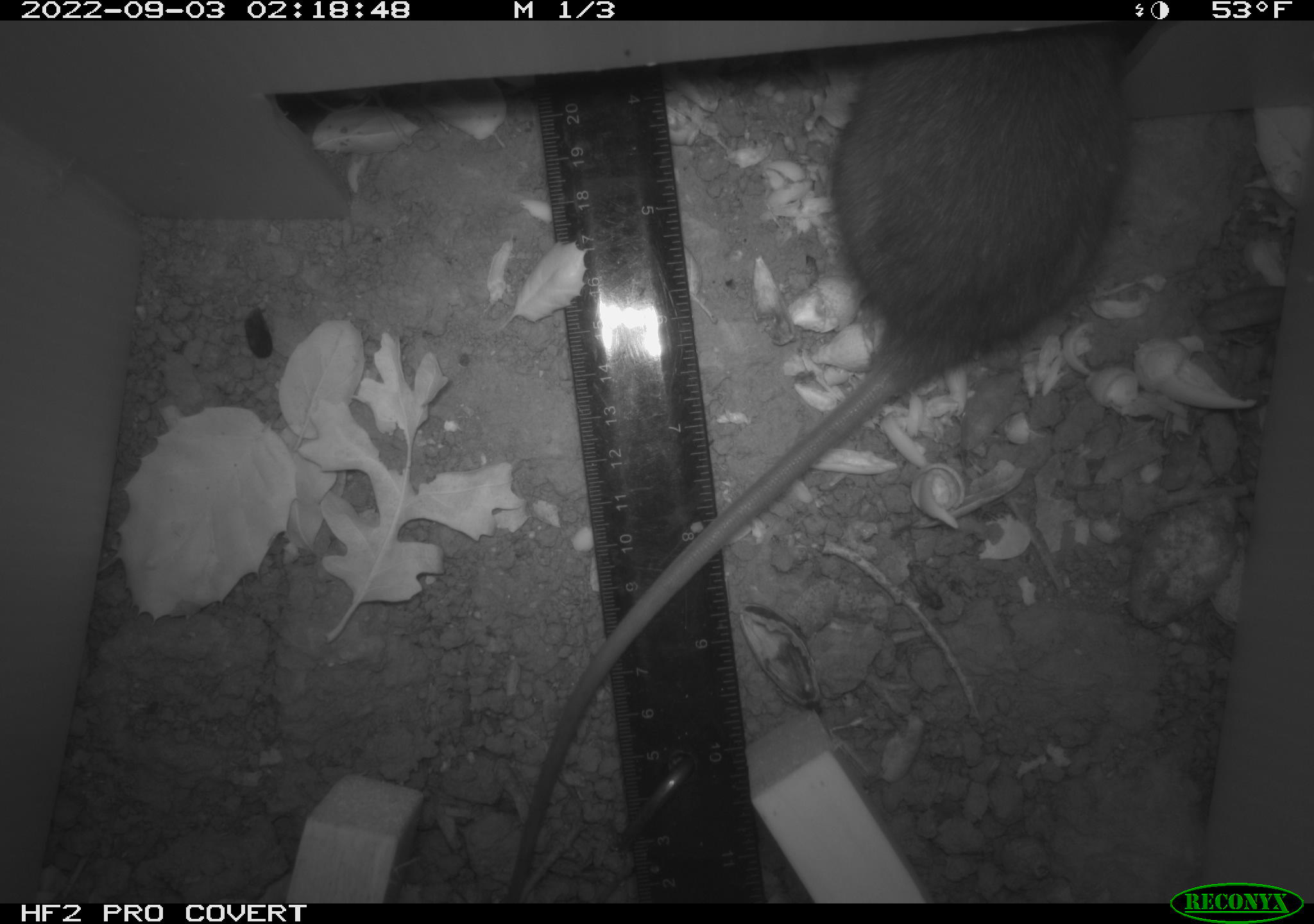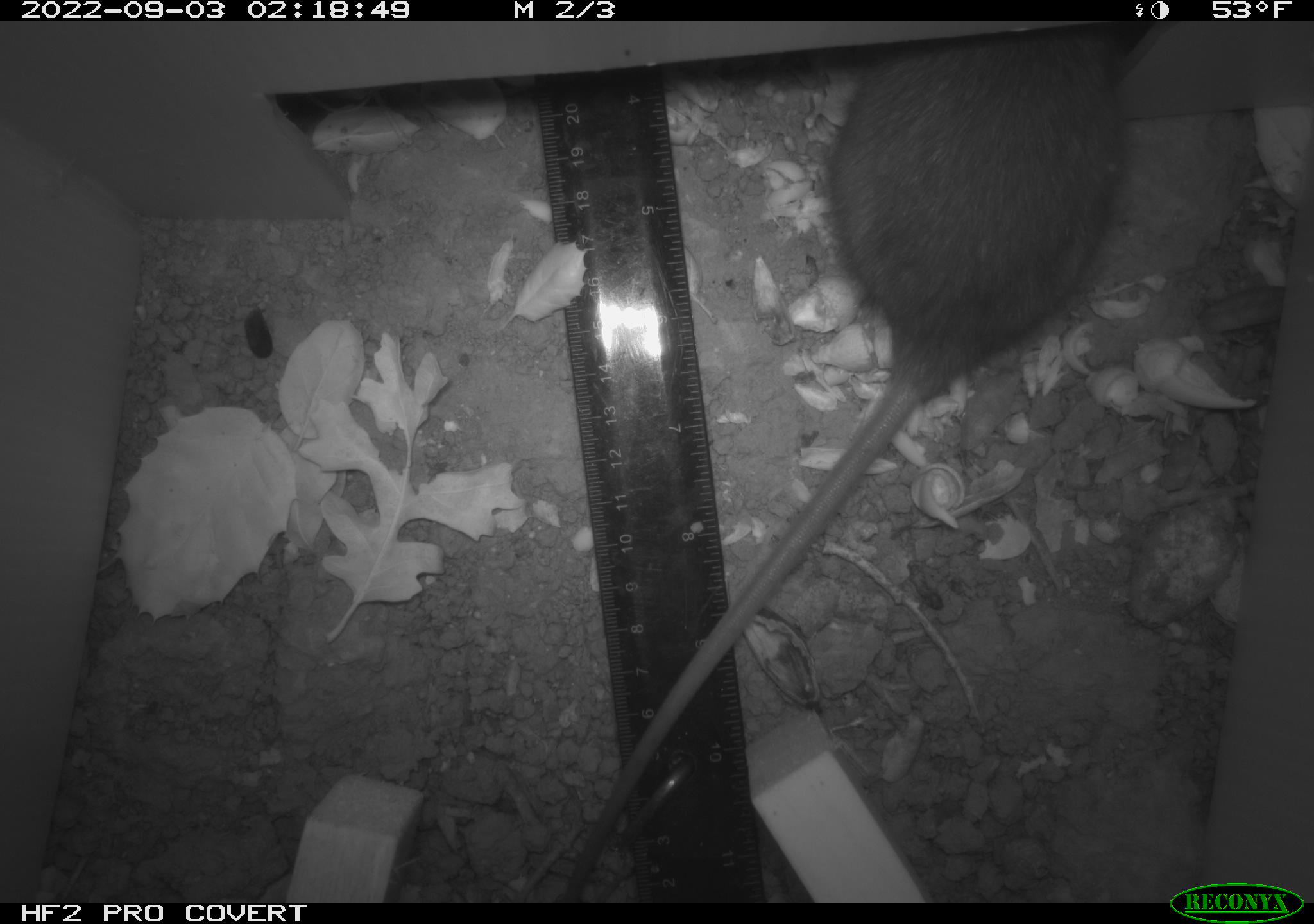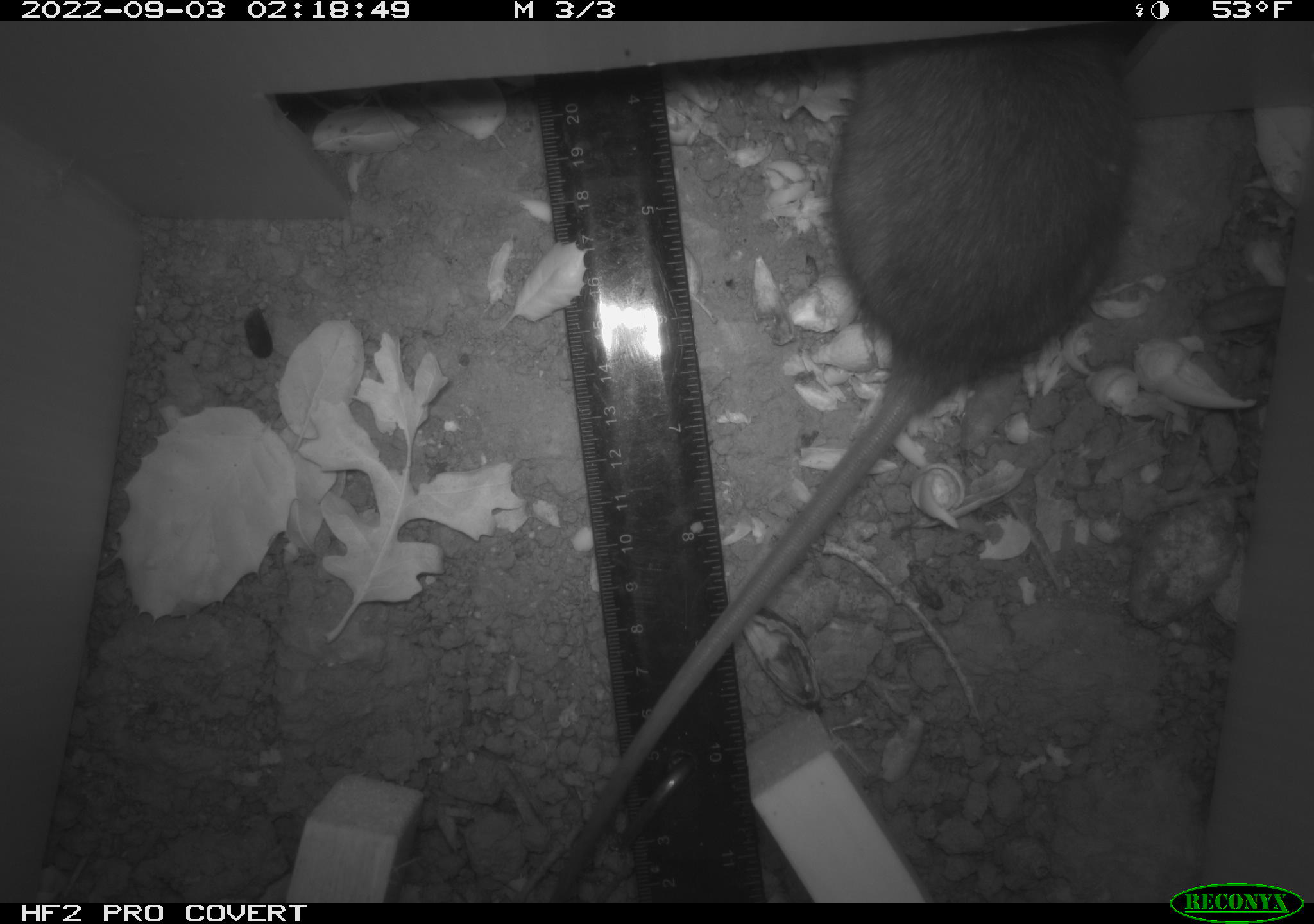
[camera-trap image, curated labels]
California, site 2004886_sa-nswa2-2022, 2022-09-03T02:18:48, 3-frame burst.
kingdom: Animalia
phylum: Chordata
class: Mammalia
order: Rodentia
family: Muridae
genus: Rattus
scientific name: Rattus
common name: rat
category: rattus species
Rattus species (rat) (Rattus).